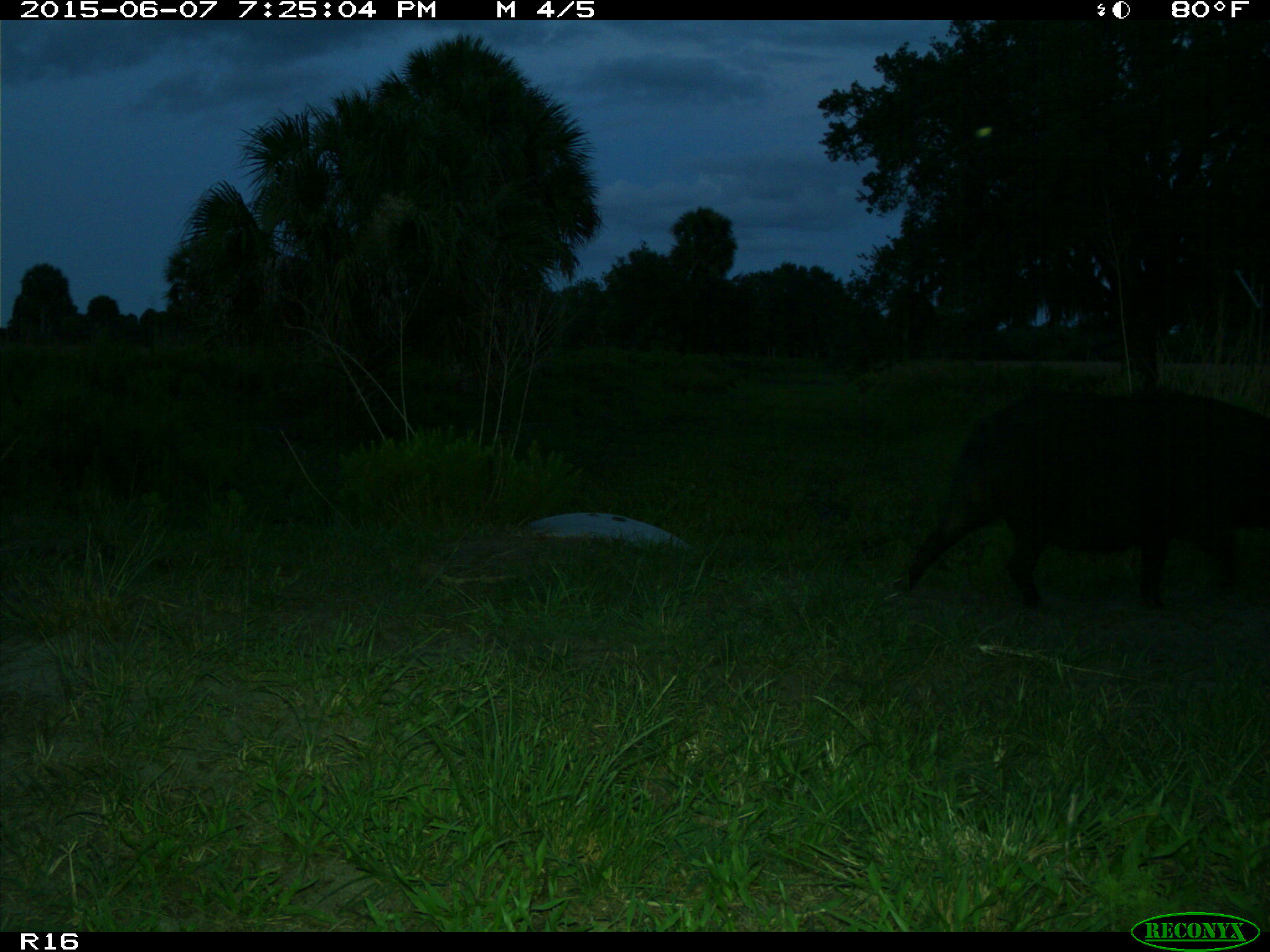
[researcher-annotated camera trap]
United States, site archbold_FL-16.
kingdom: Animalia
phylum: Chordata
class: Mammalia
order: Artiodactyla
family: Suidae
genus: Sus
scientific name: Sus scrofa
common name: wild boar